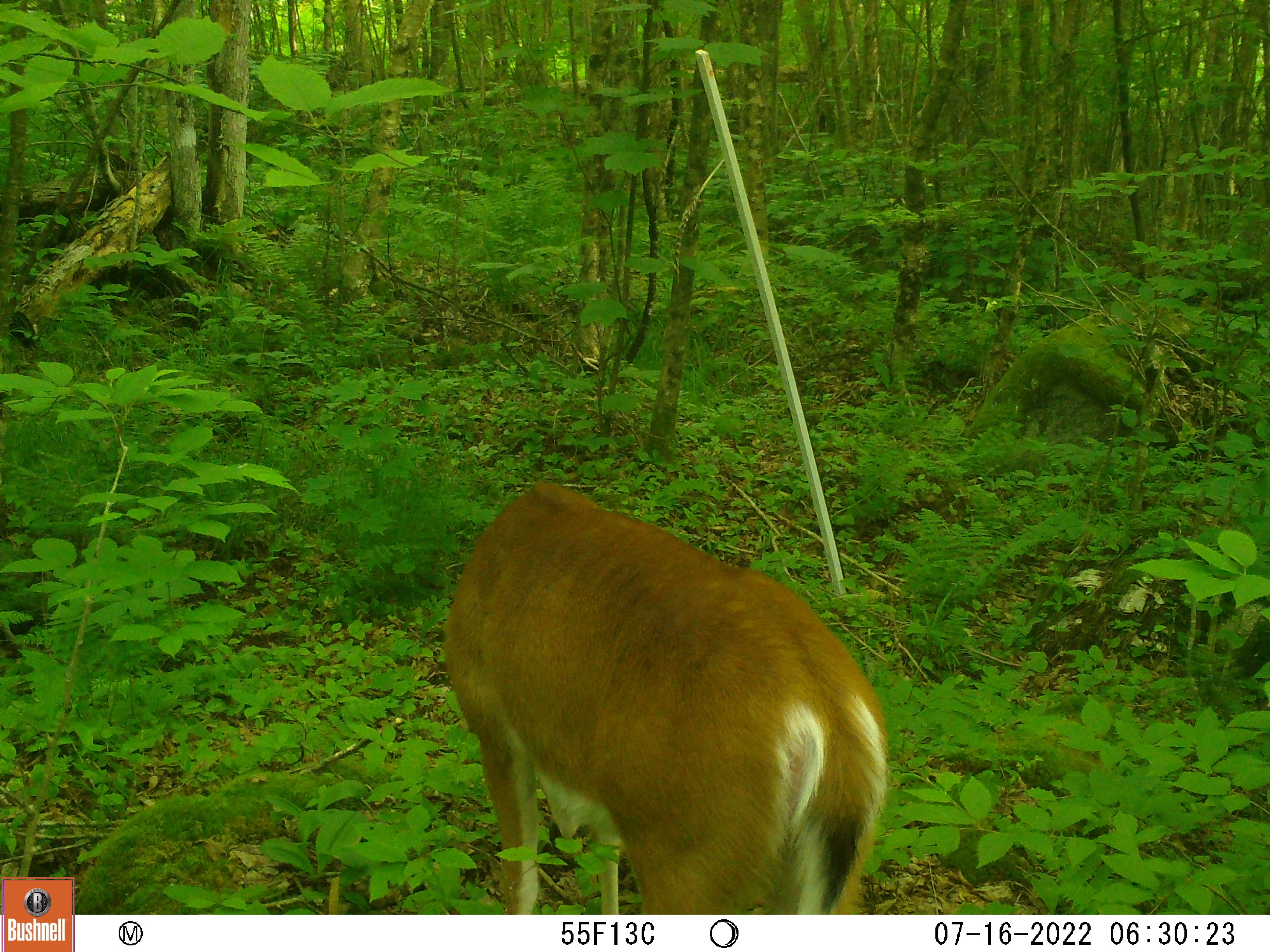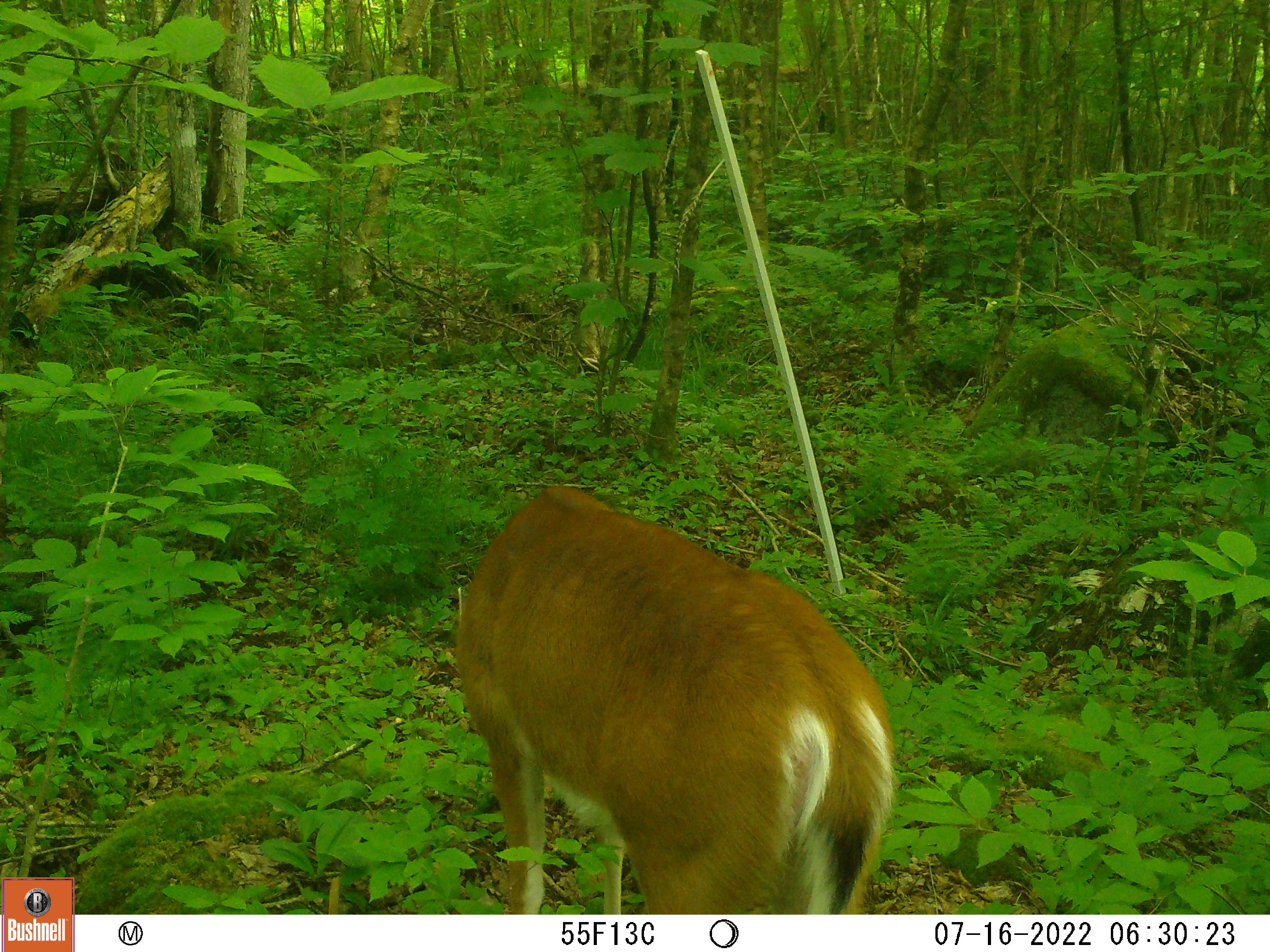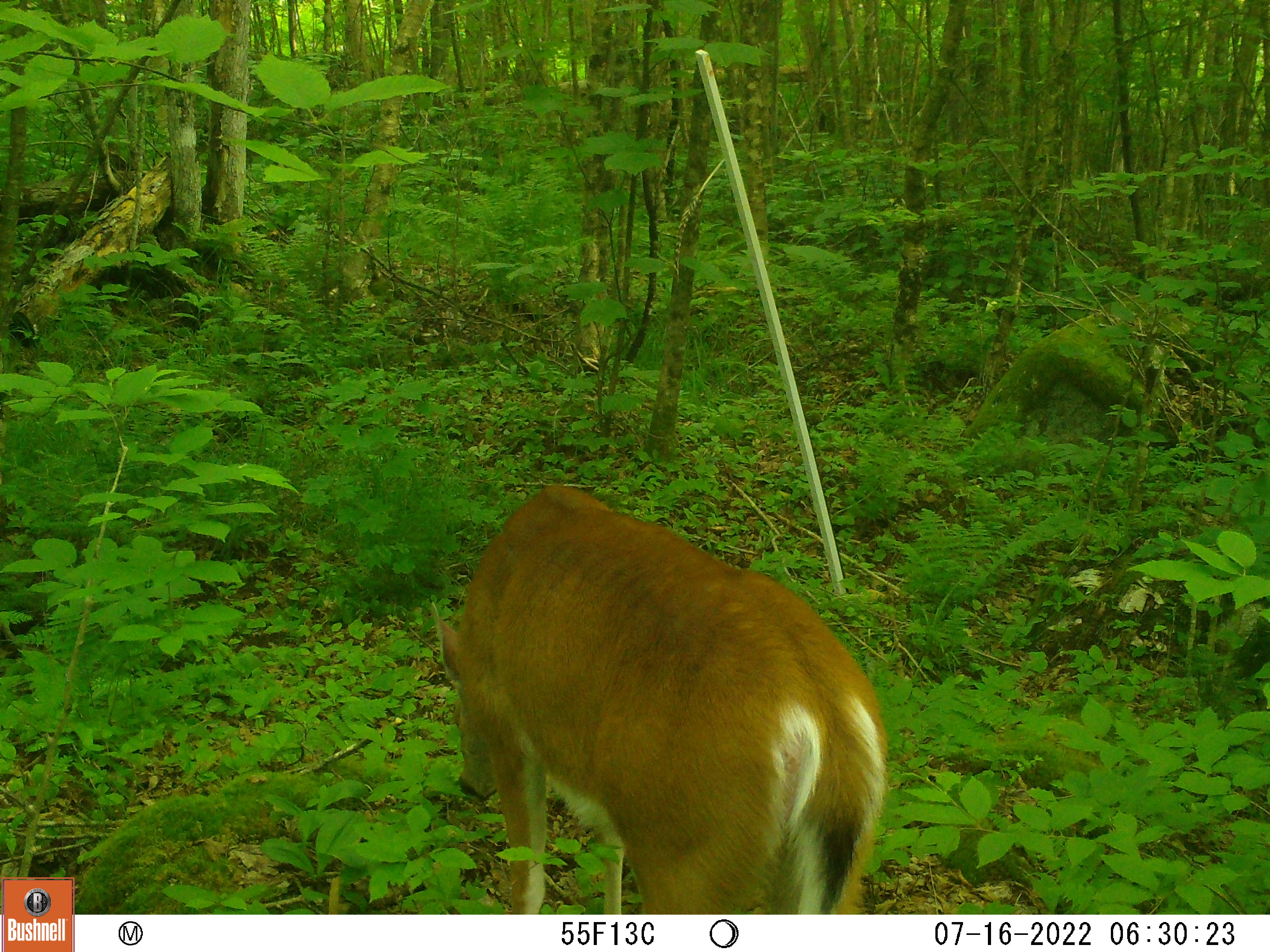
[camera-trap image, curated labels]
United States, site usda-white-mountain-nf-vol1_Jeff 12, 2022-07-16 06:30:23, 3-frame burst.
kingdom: Animalia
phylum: Chordata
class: Mammalia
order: Artiodactyla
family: Cervidae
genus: Odocoileus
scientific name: Odocoileus virginianus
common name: white-tailed deer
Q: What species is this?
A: White-tailed deer (Odocoileus virginianus).